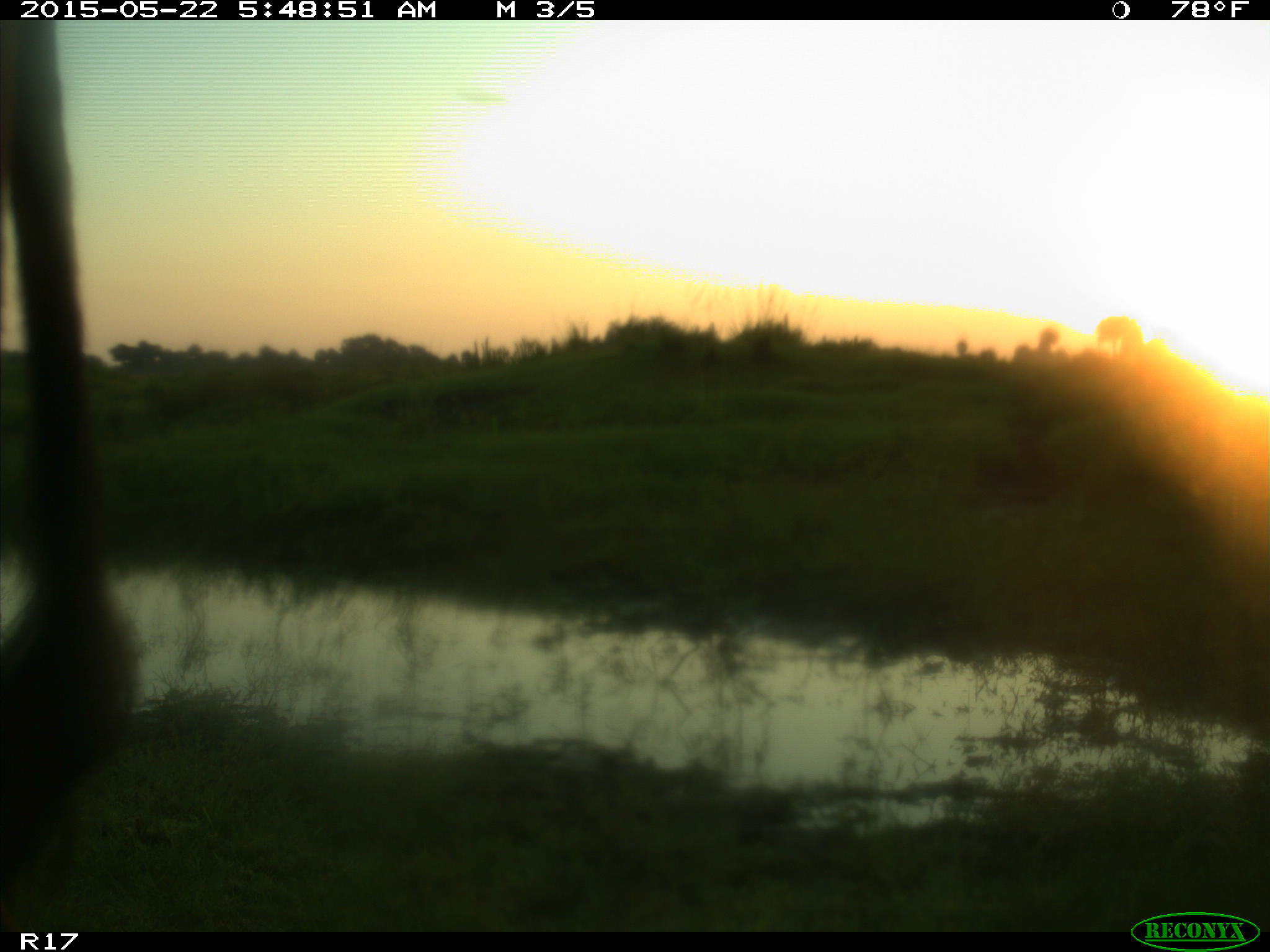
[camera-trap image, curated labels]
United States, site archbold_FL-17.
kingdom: Animalia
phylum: Chordata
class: Mammalia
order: Artiodactyla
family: Bovidae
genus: Bos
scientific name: Bos taurus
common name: domestic cow